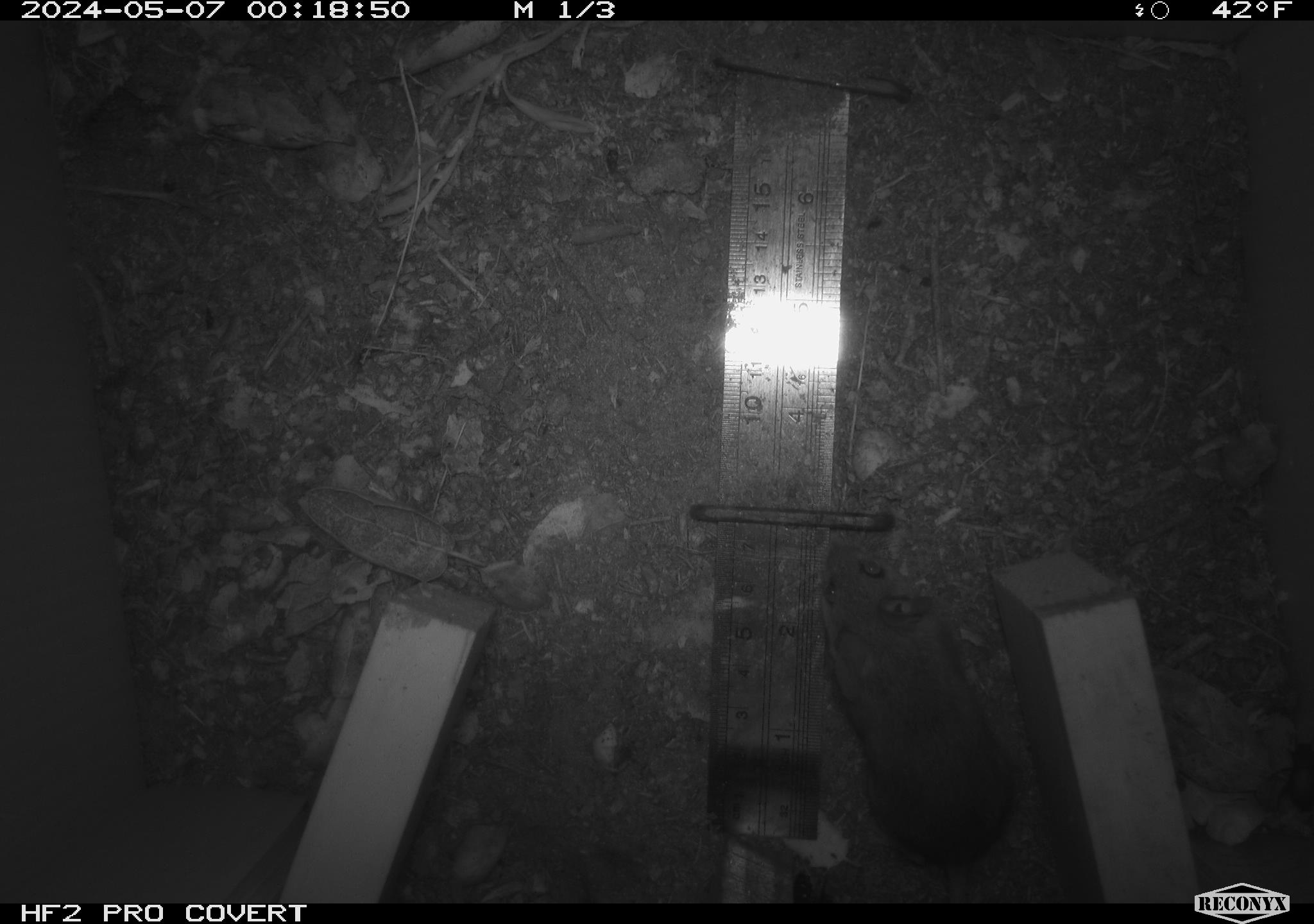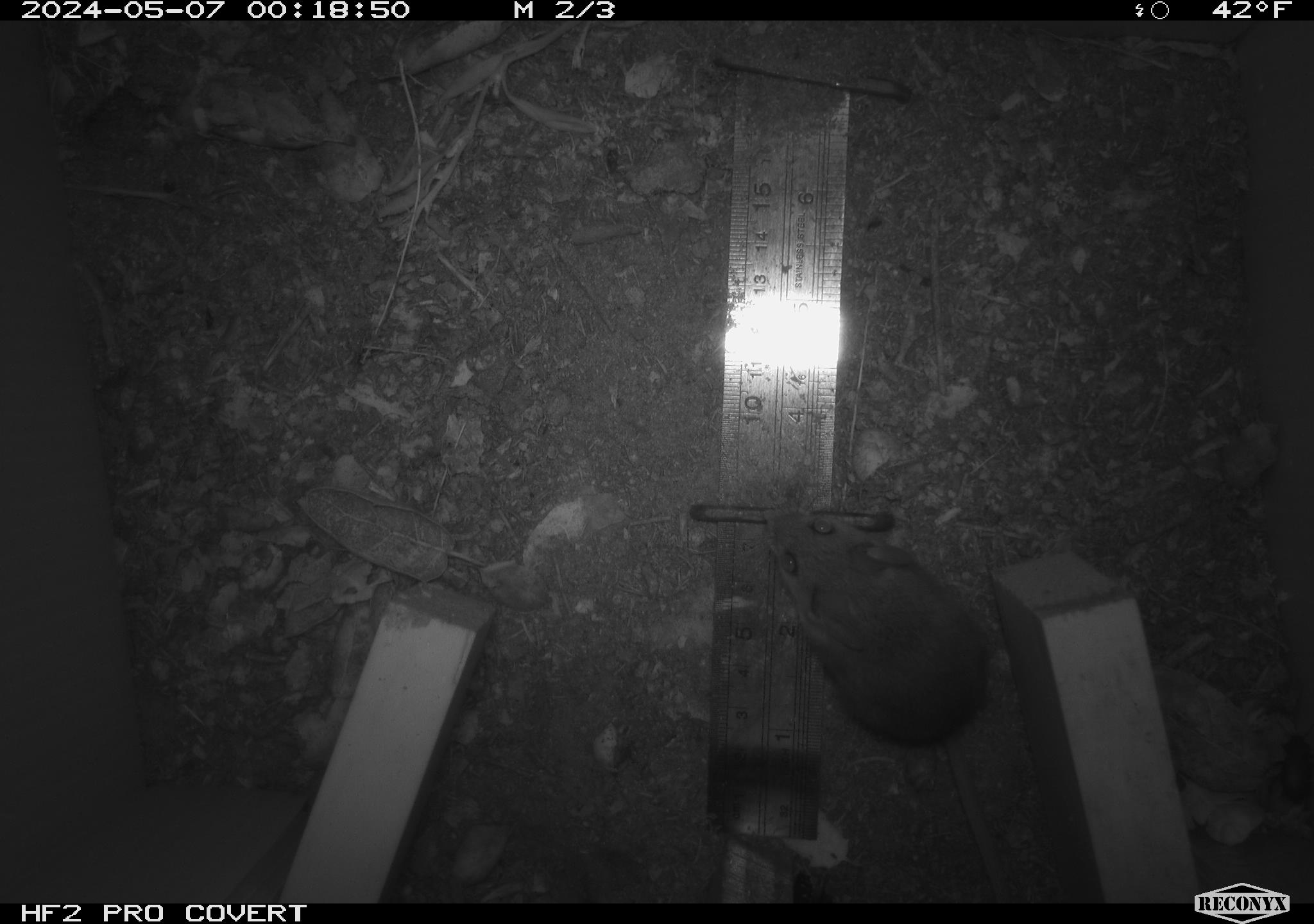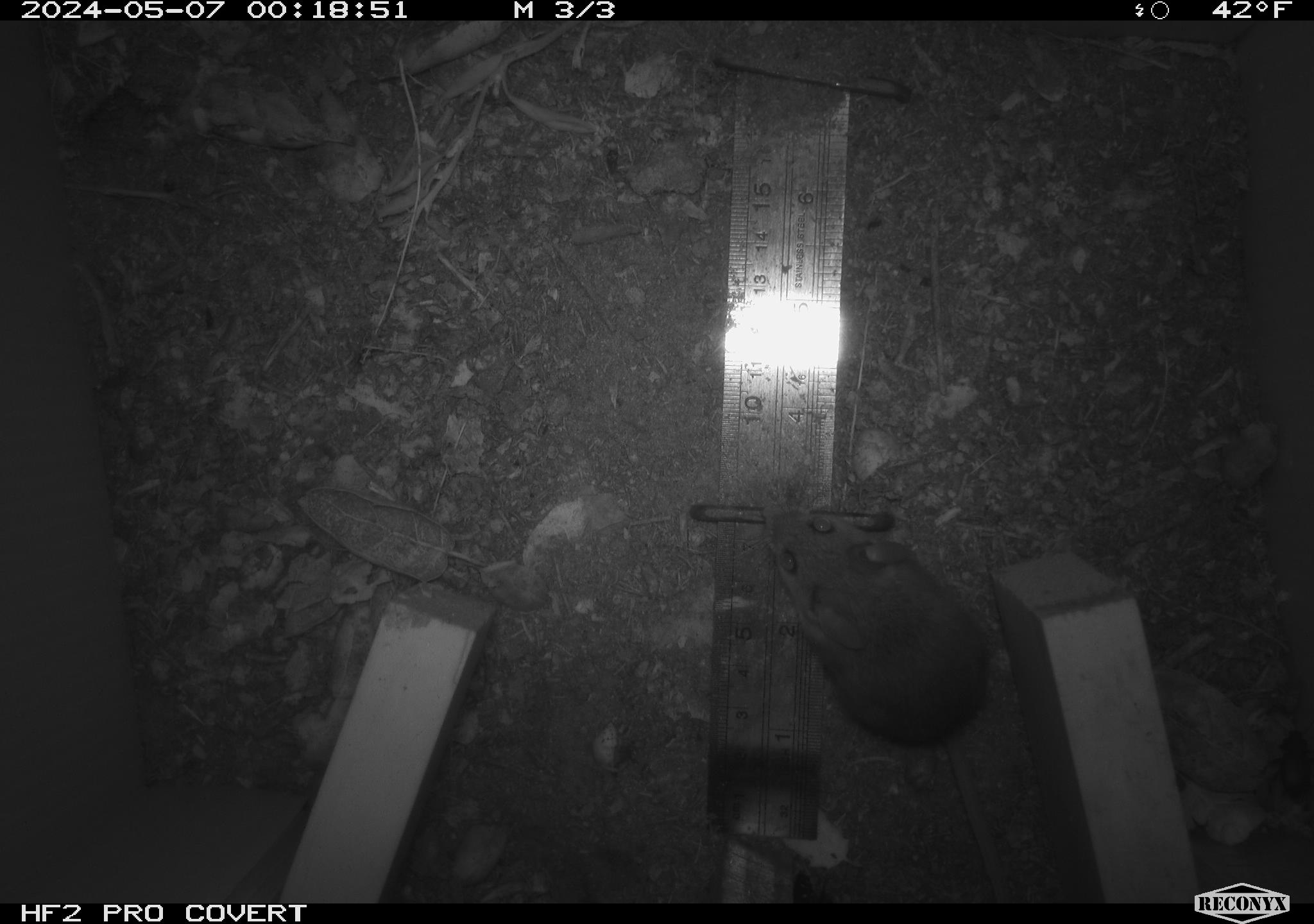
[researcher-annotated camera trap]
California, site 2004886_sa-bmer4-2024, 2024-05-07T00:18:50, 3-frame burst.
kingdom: Animalia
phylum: Chordata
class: Mammalia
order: Rodentia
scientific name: Rodentia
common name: mouse species